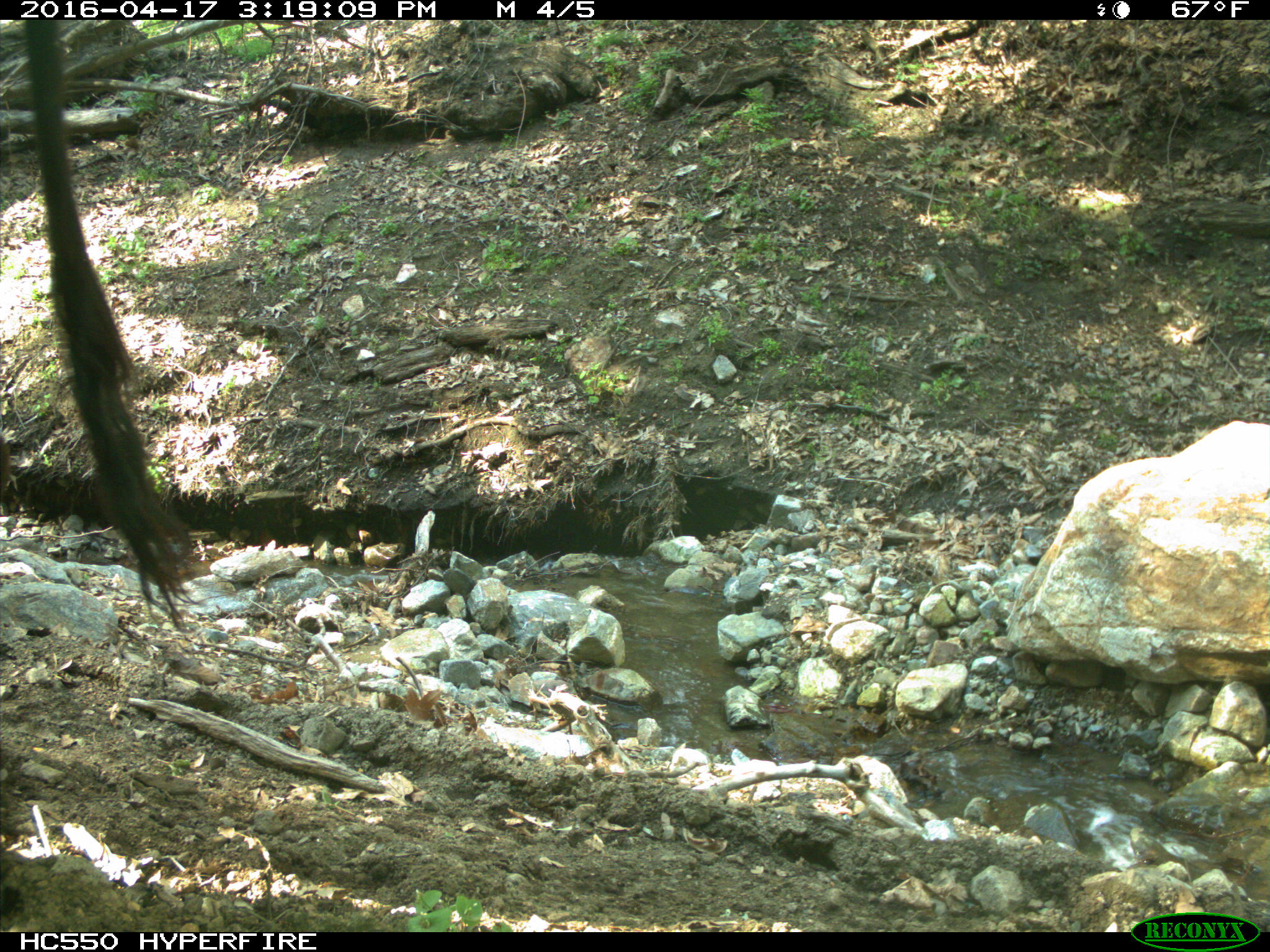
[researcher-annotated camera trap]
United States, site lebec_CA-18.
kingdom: Animalia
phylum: Chordata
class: Mammalia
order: Artiodactyla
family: Bovidae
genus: Bos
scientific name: Bos taurus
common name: domestic cow